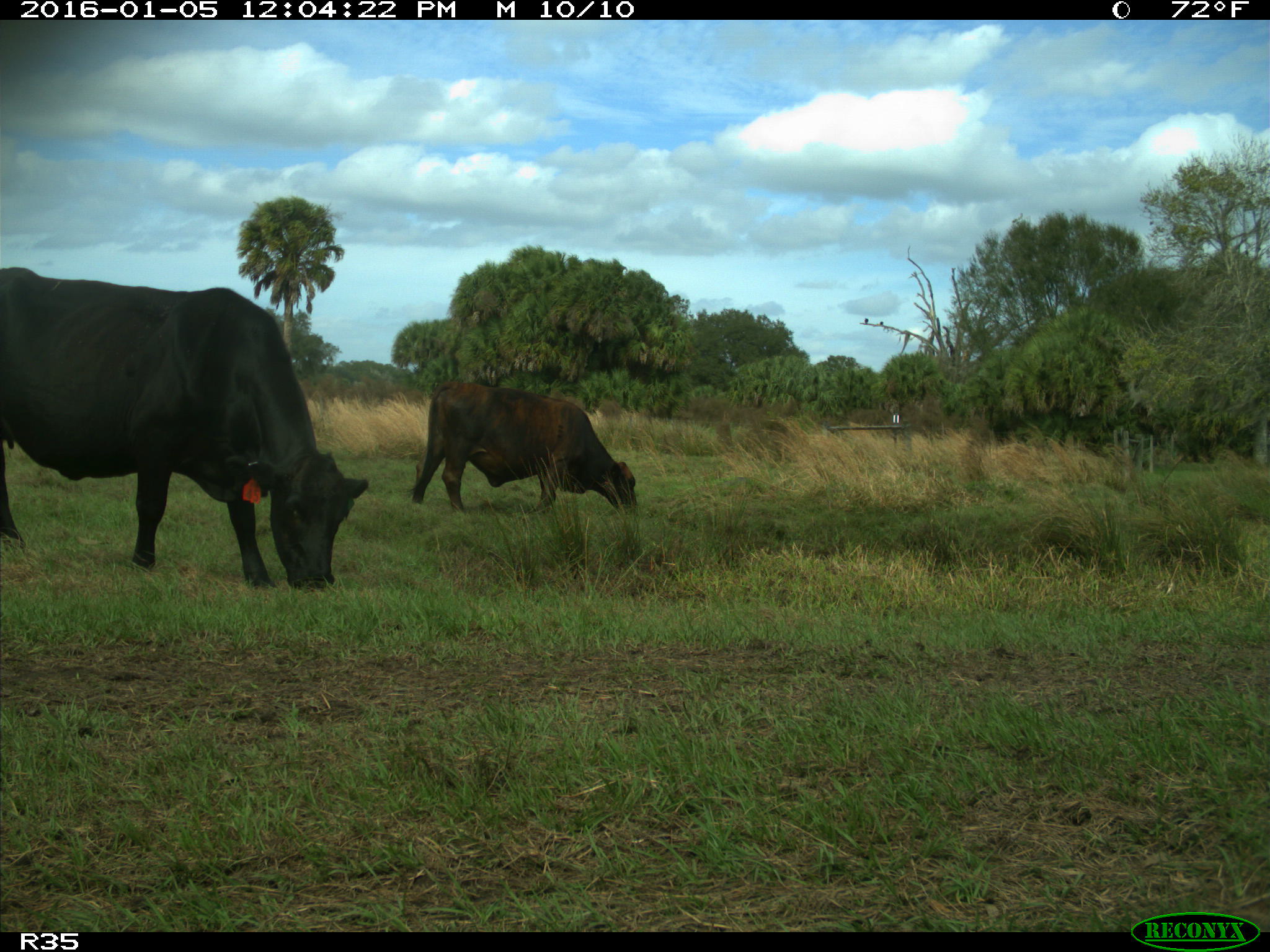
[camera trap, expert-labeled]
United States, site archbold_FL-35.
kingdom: Animalia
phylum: Chordata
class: Mammalia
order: Artiodactyla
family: Bovidae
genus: Bos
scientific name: Bos taurus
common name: domestic cow